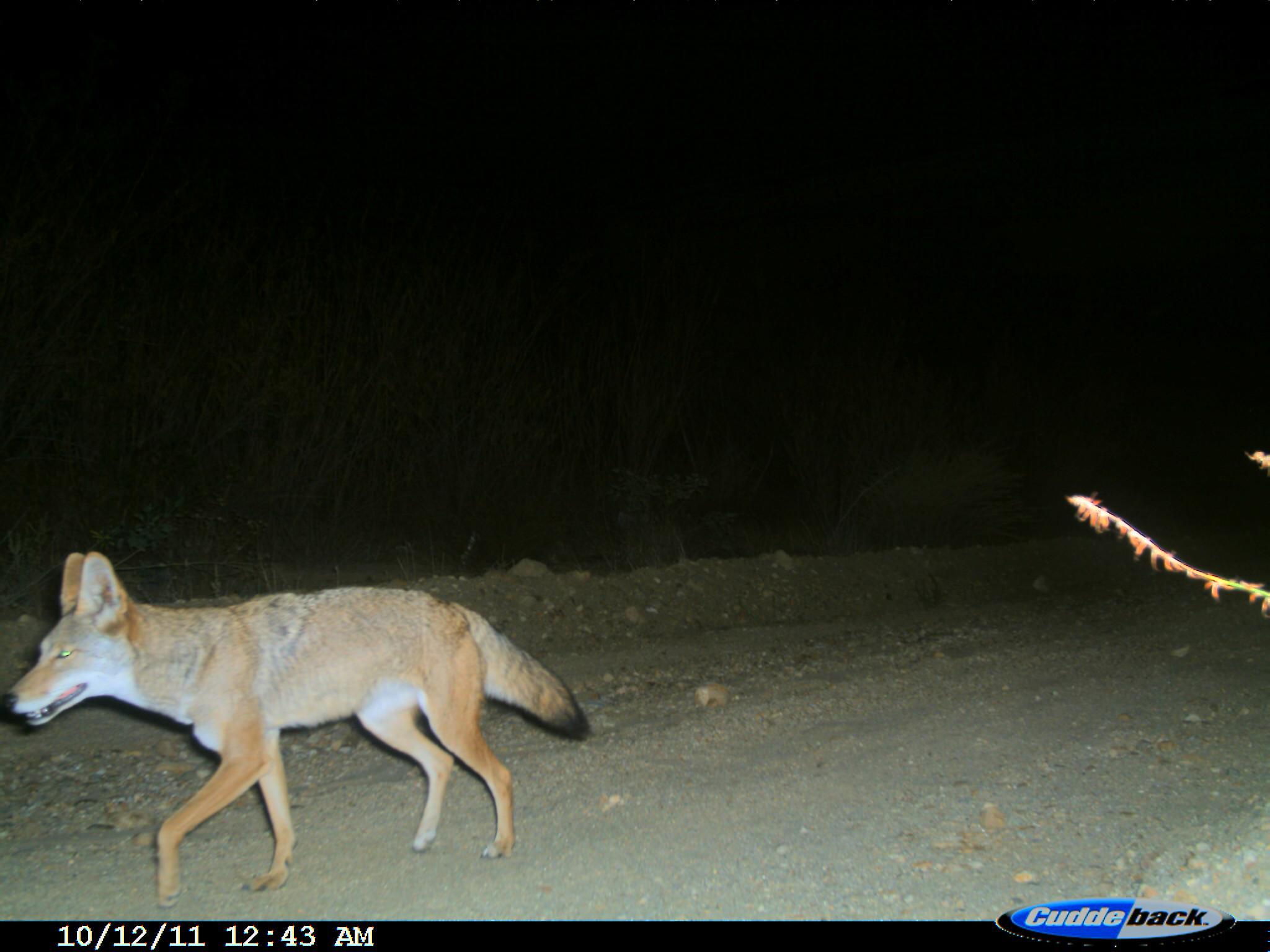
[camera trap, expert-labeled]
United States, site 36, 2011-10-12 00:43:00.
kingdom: Animalia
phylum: Chordata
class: Mammalia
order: Carnivora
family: Canidae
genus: Canis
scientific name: Canis latrans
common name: coyote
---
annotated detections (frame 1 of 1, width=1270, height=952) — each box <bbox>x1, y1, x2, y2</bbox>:
coyote: <bbox>0, 548, 597, 913</bbox>